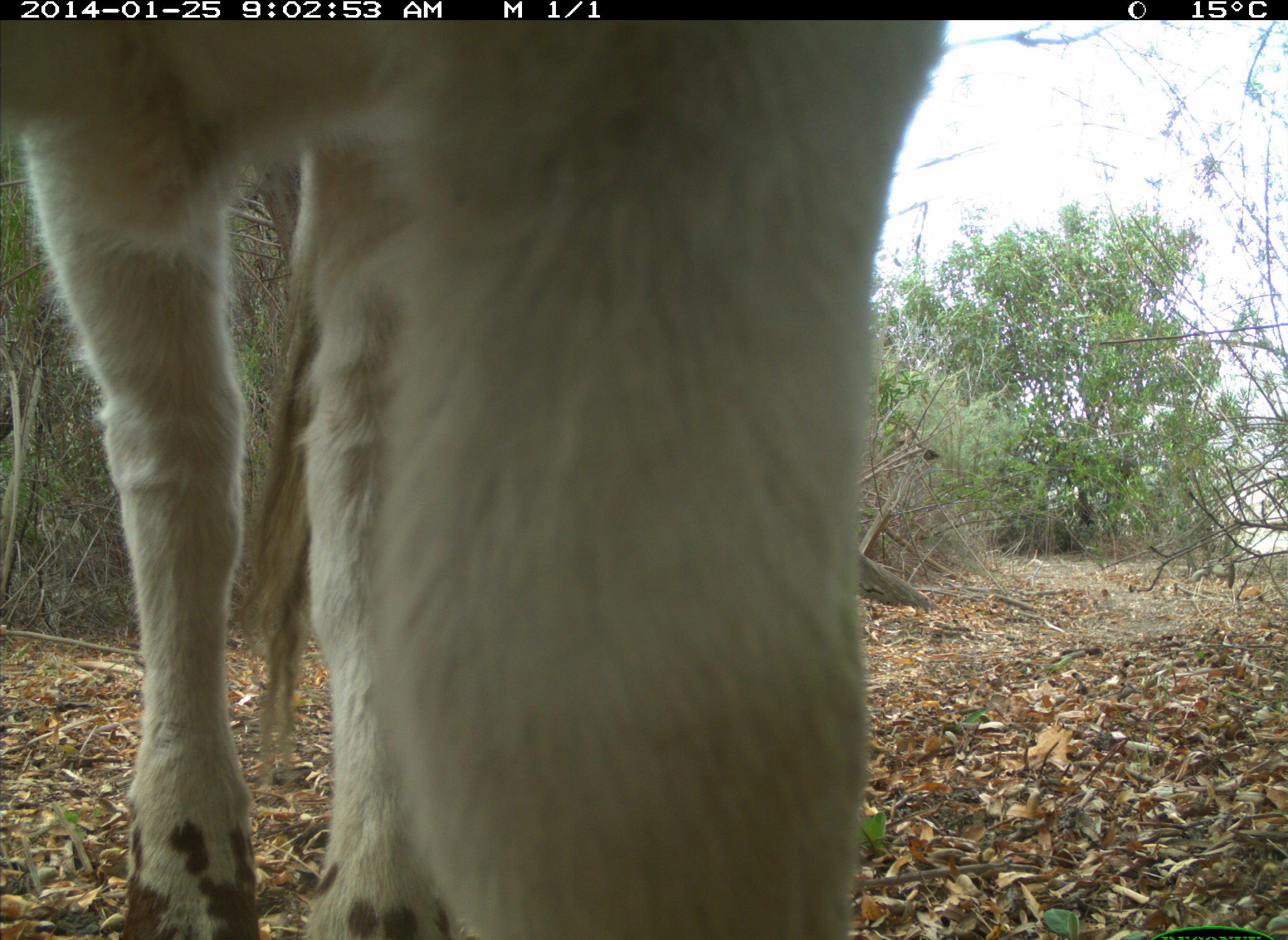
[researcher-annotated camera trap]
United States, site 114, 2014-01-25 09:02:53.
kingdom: Animalia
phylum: Chordata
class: Mammalia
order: Artiodactyla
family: Bovidae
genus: Bos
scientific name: Bos taurus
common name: cow